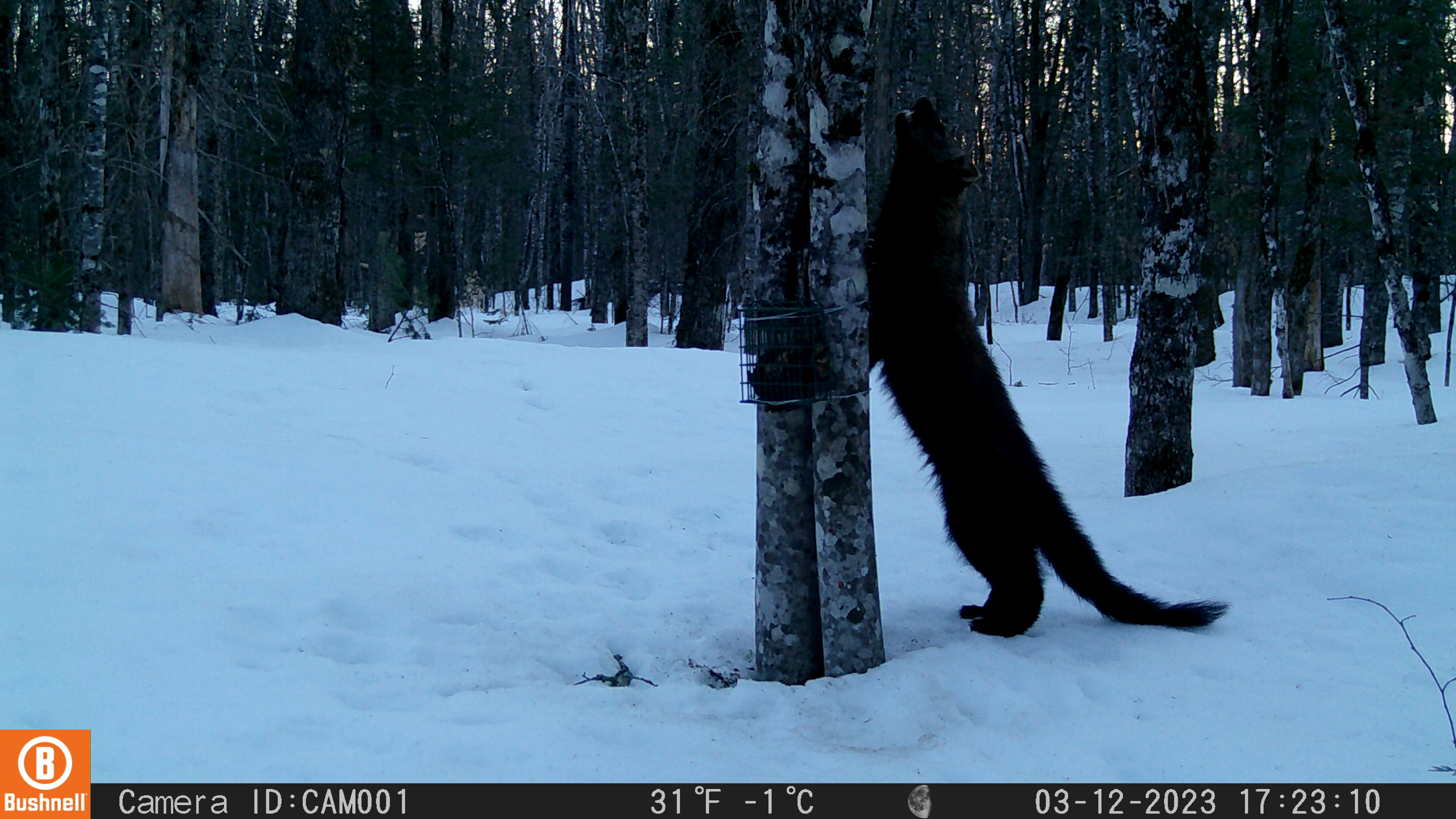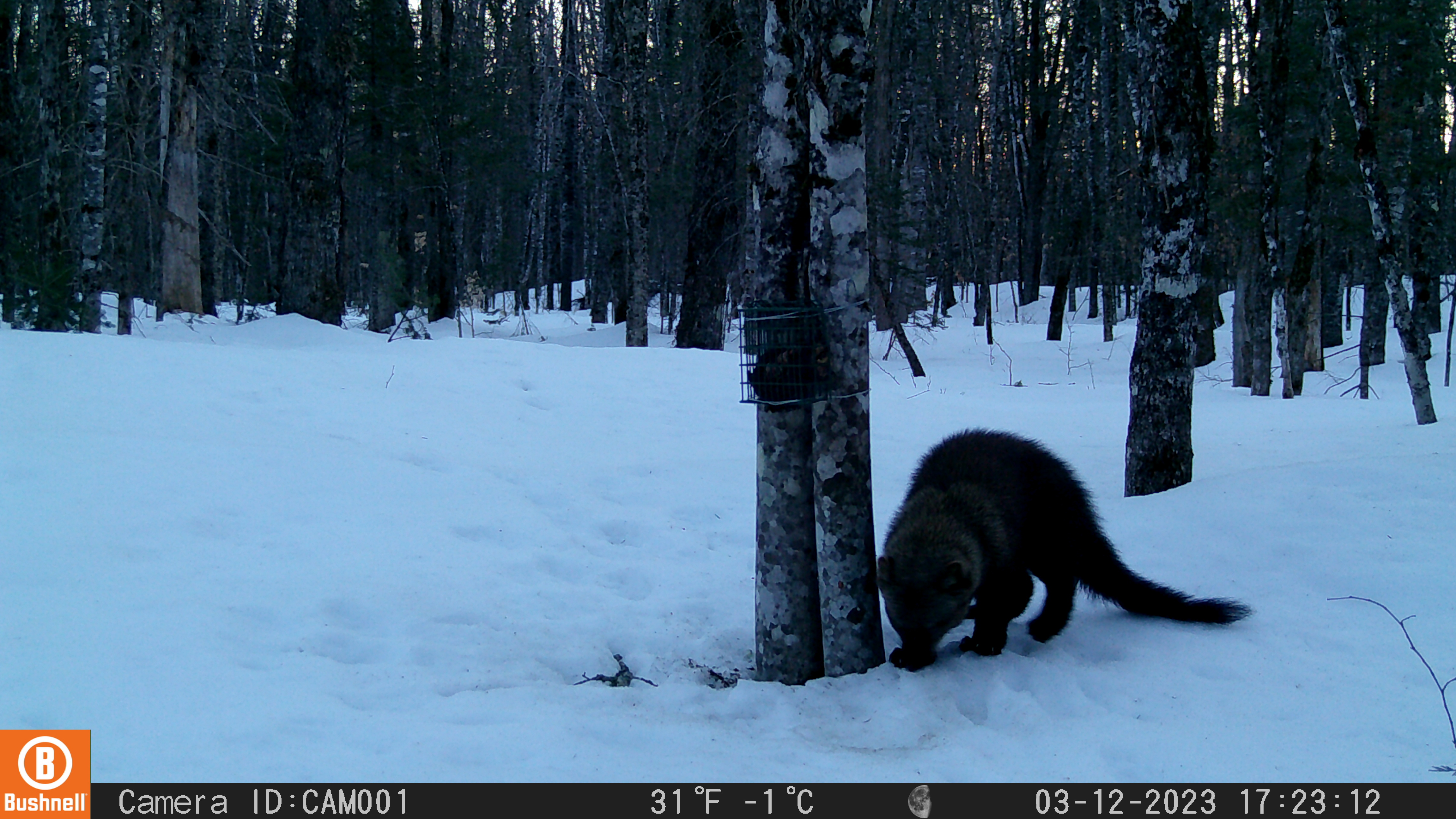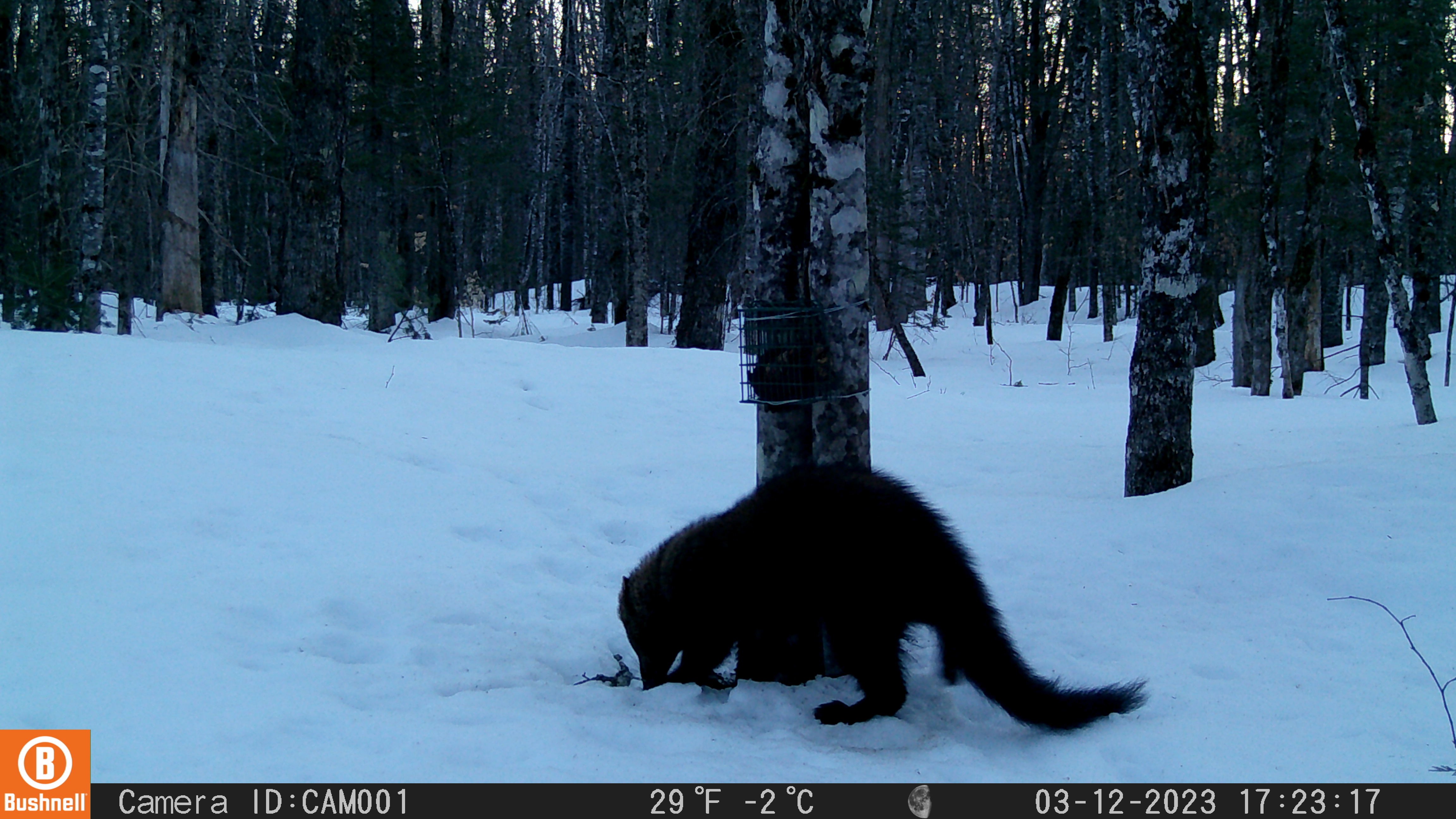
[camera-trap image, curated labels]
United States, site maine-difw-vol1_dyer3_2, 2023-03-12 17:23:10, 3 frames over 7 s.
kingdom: Animalia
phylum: Chordata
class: Mammalia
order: Carnivora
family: Mustelidae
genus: Pekania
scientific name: Pekania pennanti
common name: fisher